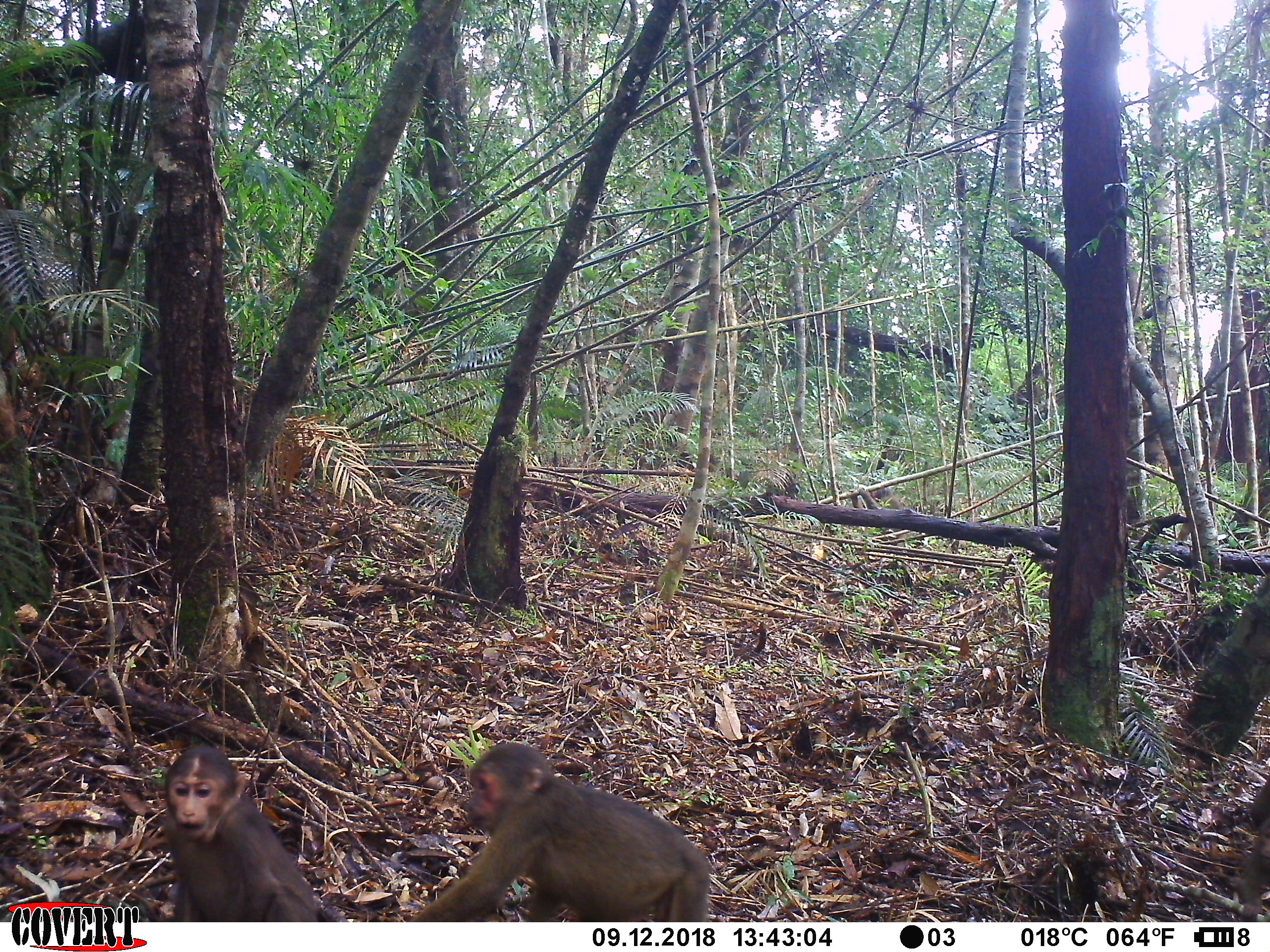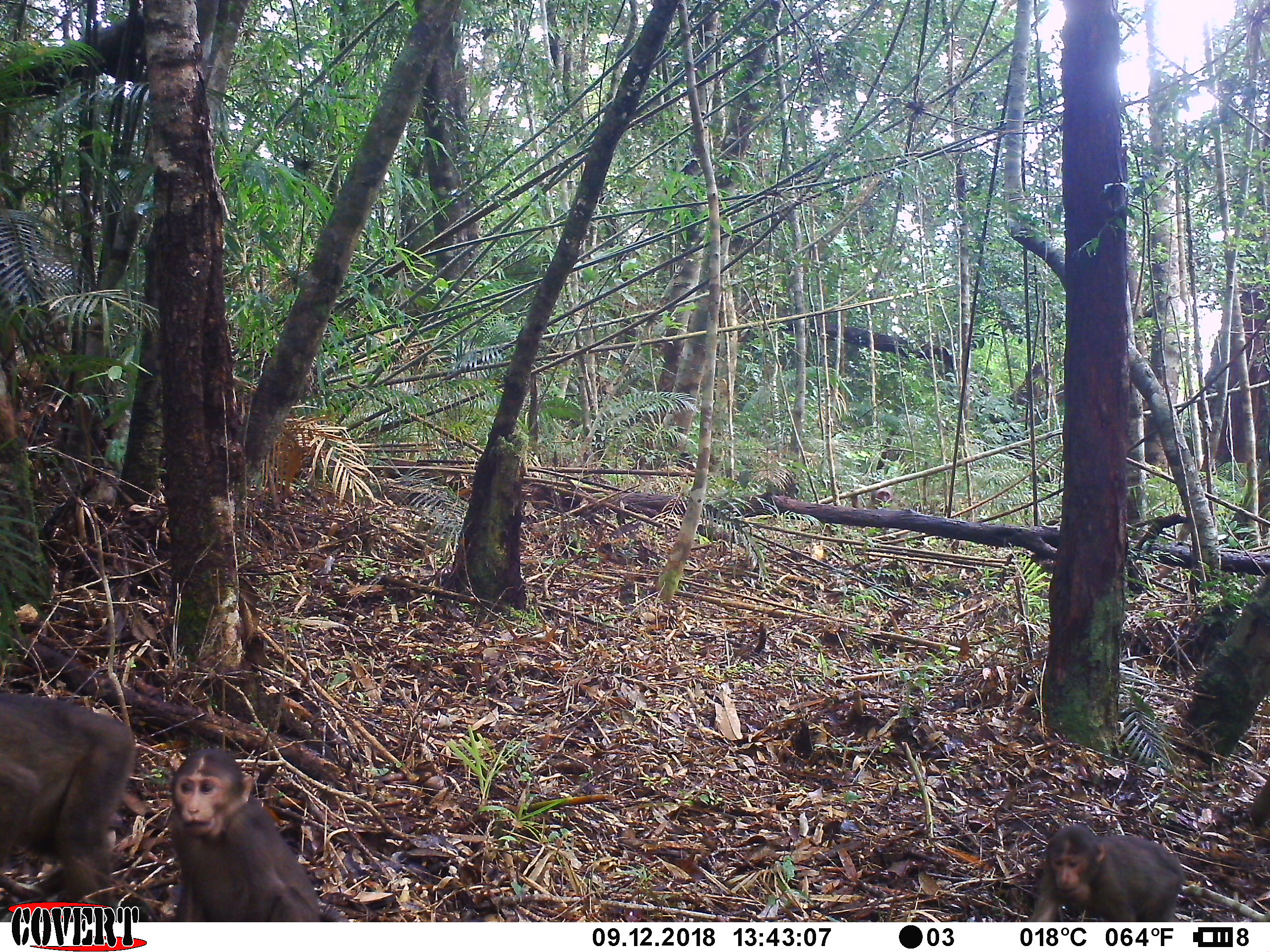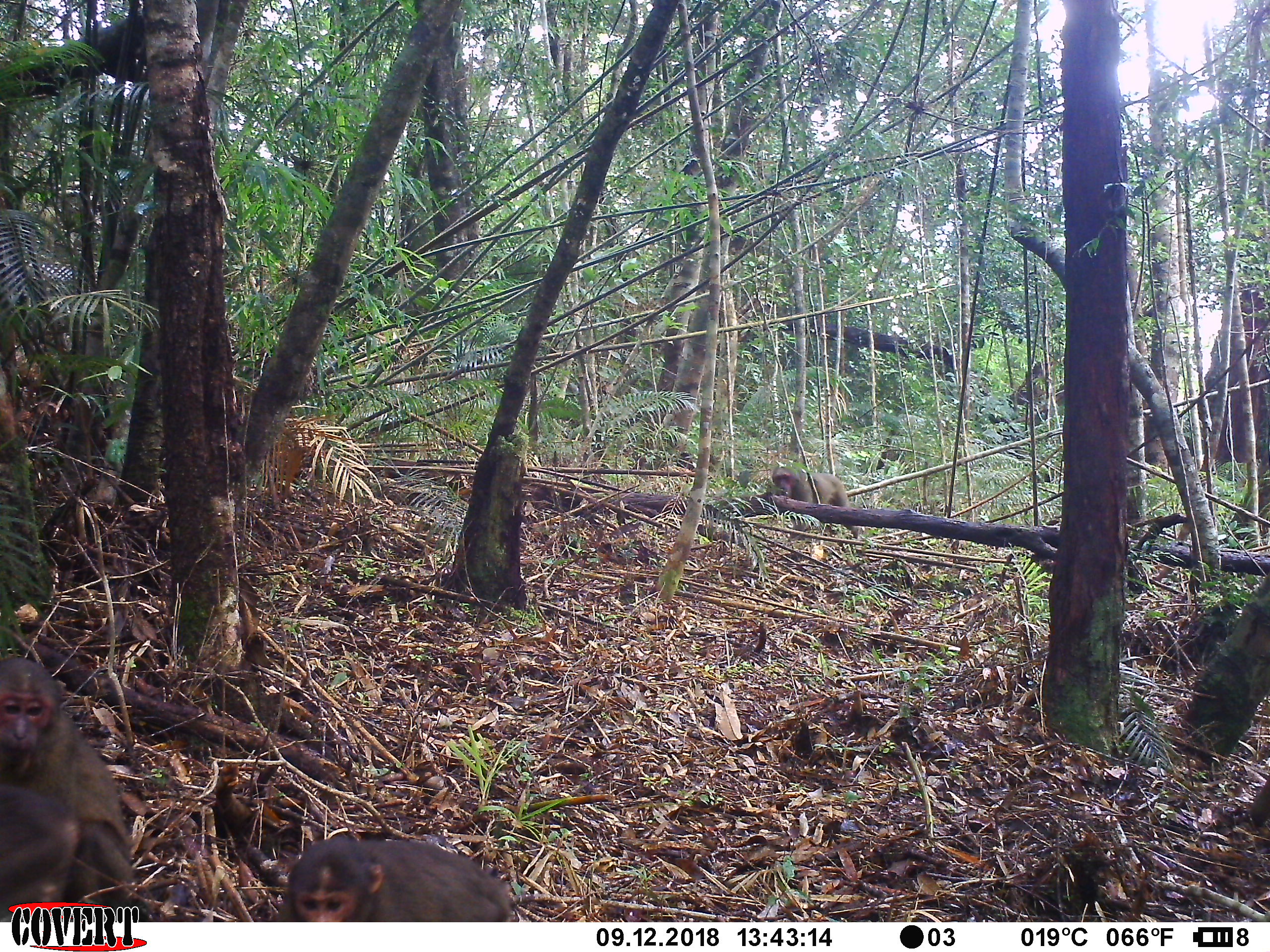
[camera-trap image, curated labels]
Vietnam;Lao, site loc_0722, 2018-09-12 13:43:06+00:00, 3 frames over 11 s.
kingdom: Animalia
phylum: Chordata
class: Mammalia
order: Primates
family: Cercopithecidae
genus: Macaca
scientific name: Macaca arctoides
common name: stump-tailed macaque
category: stump tailed macaque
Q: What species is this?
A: Stump tailed macaque (stump-tailed macaque) (Macaca arctoides).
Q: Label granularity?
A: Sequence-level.